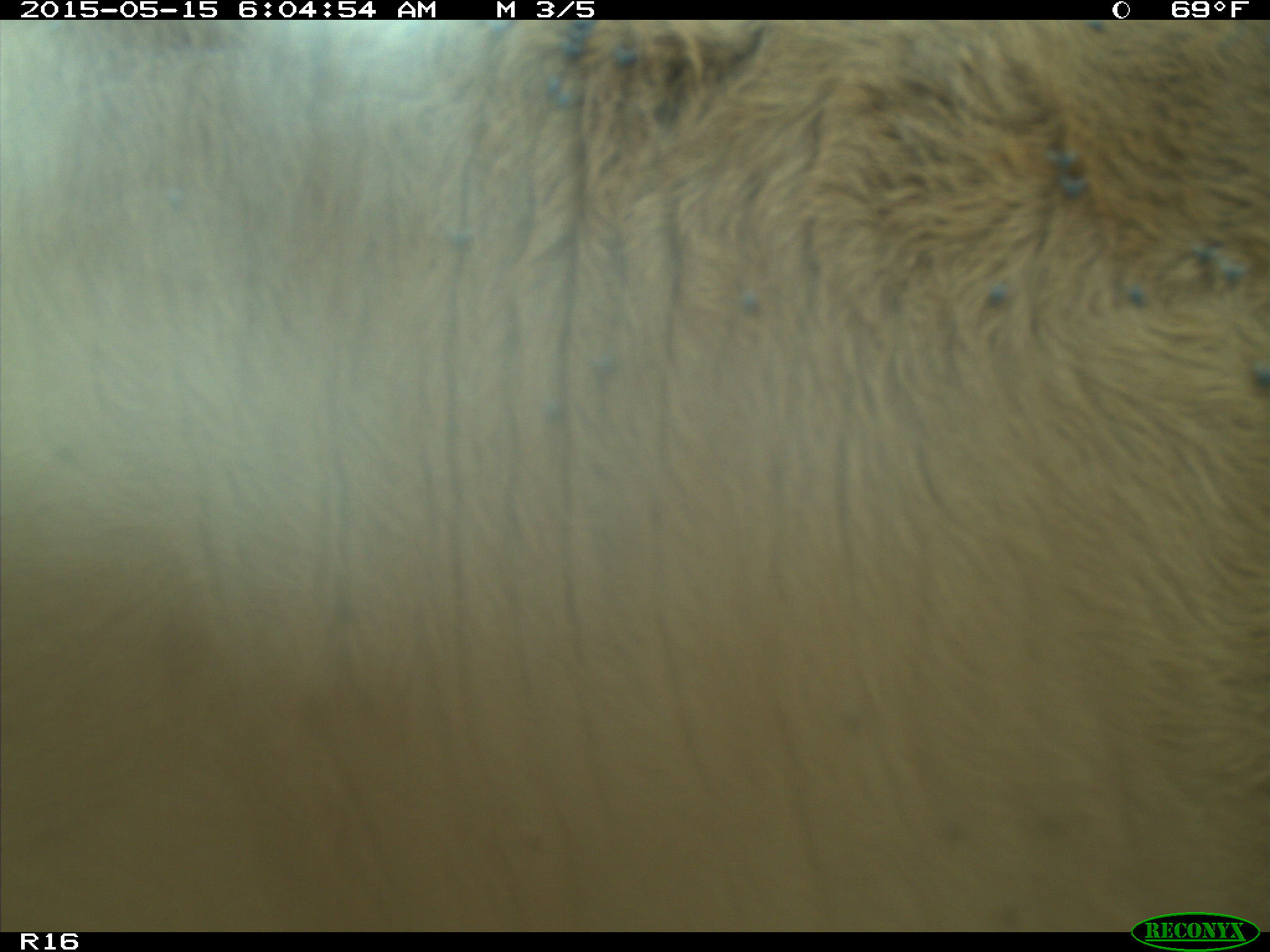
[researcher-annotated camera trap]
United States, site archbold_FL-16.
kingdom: Animalia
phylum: Chordata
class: Mammalia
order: Artiodactyla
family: Bovidae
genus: Bos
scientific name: Bos taurus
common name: domestic cow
Bos taurus (domestic cow).